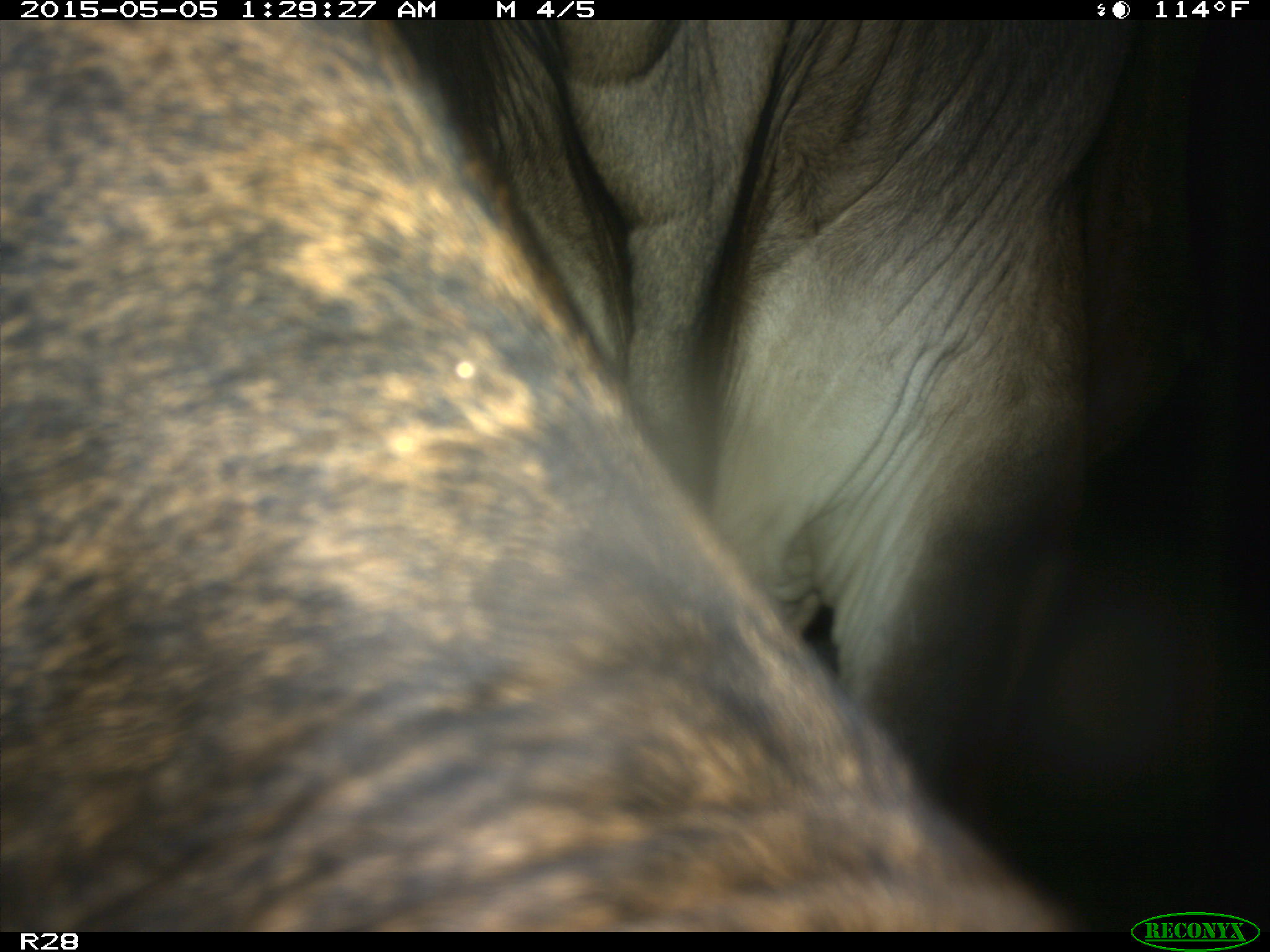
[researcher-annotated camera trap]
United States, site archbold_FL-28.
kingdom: Animalia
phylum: Chordata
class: Mammalia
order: Artiodactyla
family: Bovidae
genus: Bos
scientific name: Bos taurus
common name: domestic cow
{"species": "Bos taurus (domestic cow)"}